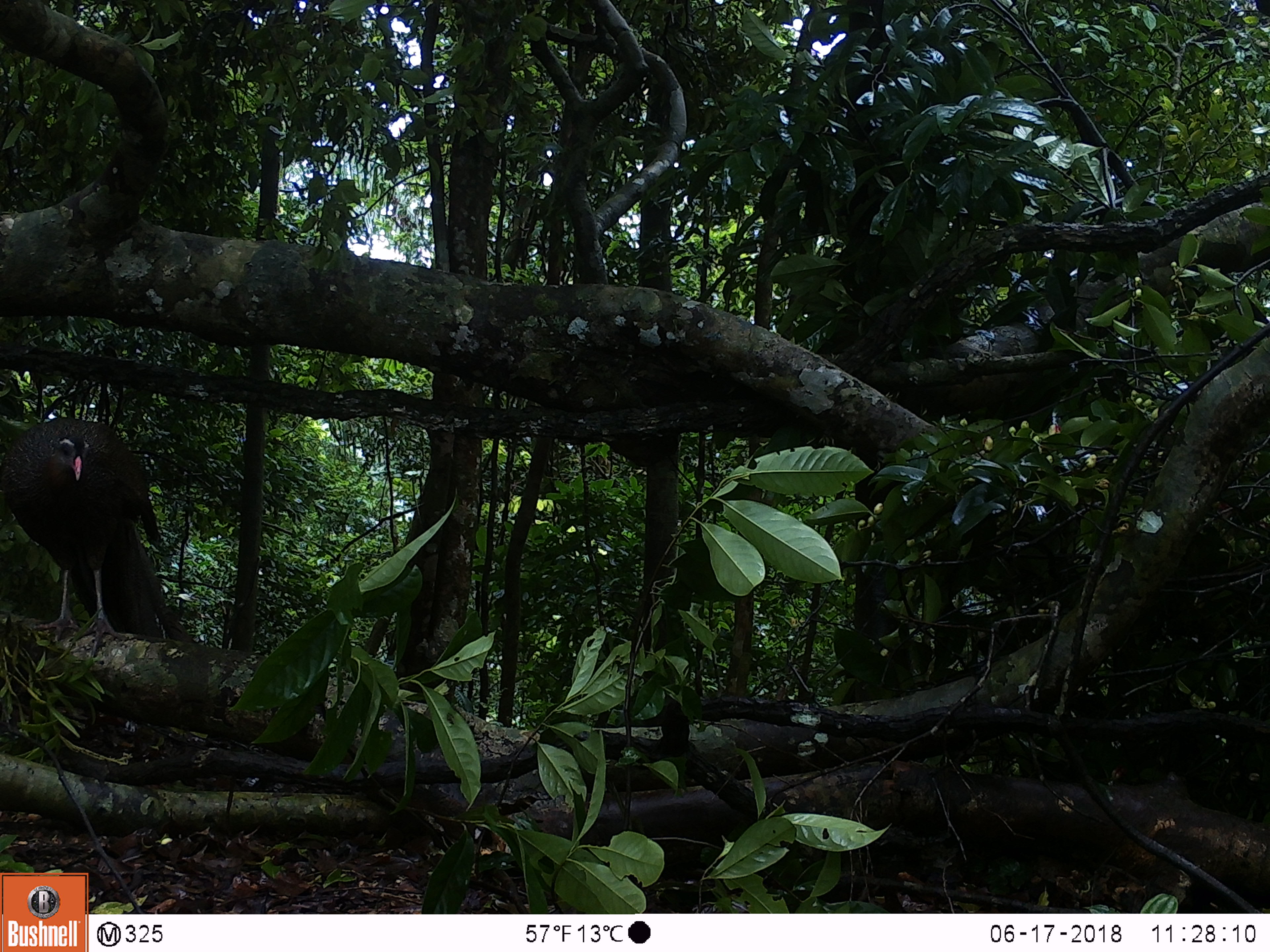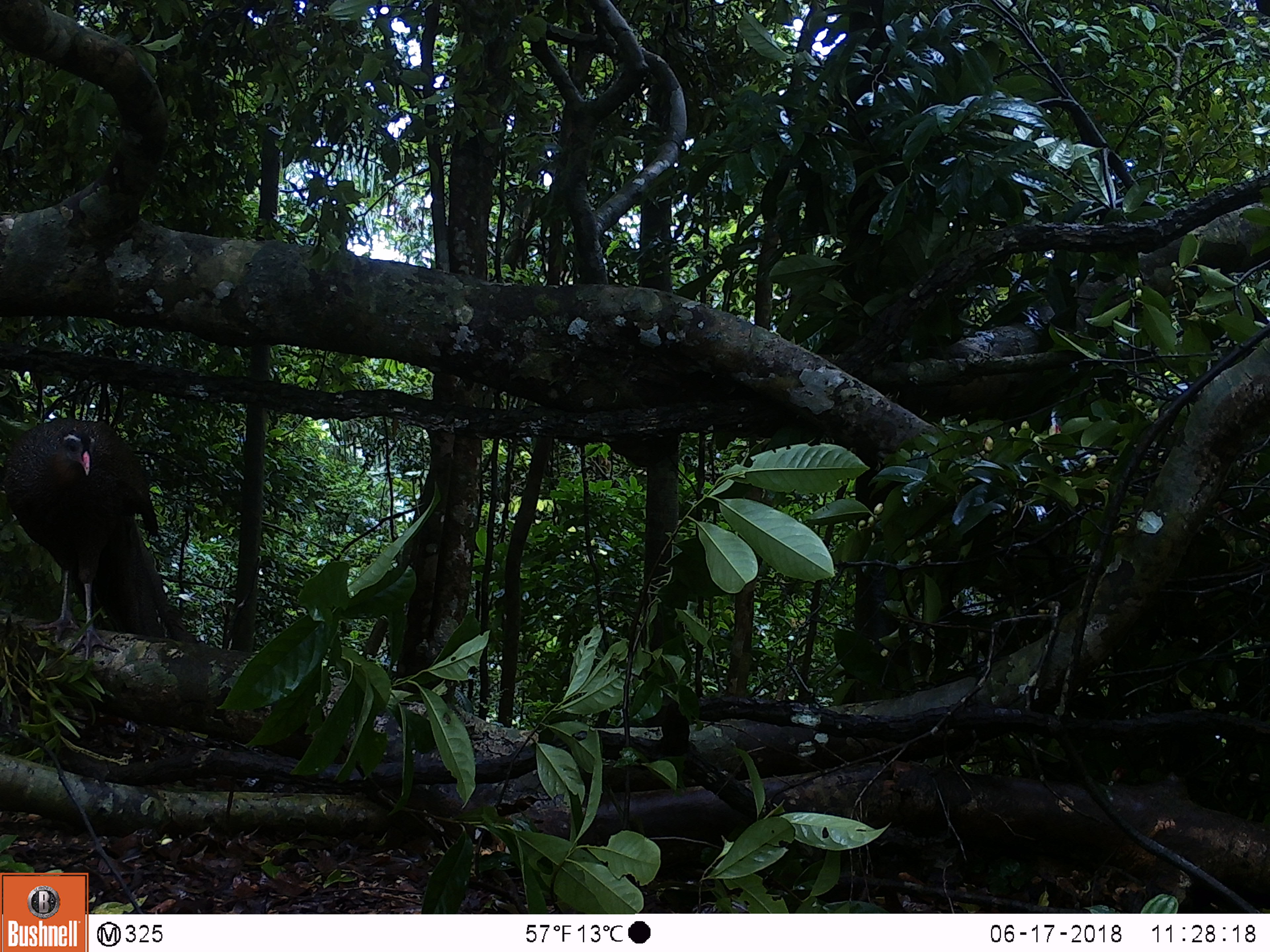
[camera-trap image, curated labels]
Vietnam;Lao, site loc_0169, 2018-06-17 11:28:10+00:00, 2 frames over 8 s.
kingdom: Animalia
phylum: Chordata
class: Aves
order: Galliformes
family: Phasianidae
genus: Rheinardia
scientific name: Rheinardia ocellata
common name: crested argus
Crested argus (Rheinardia ocellata). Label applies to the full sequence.